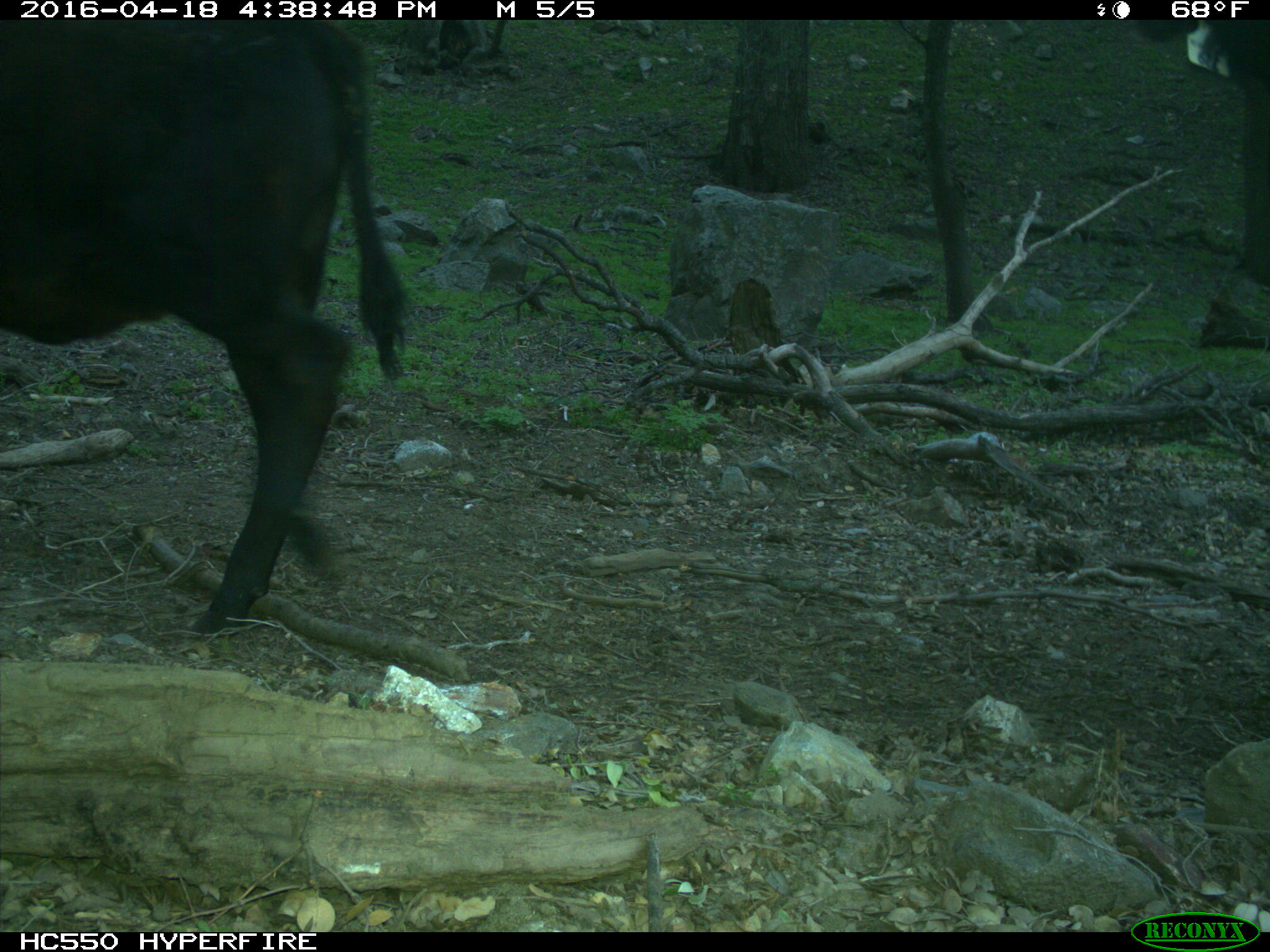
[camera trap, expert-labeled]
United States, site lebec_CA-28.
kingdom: Animalia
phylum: Chordata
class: Mammalia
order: Artiodactyla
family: Bovidae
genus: Bos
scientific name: Bos taurus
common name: domestic cow